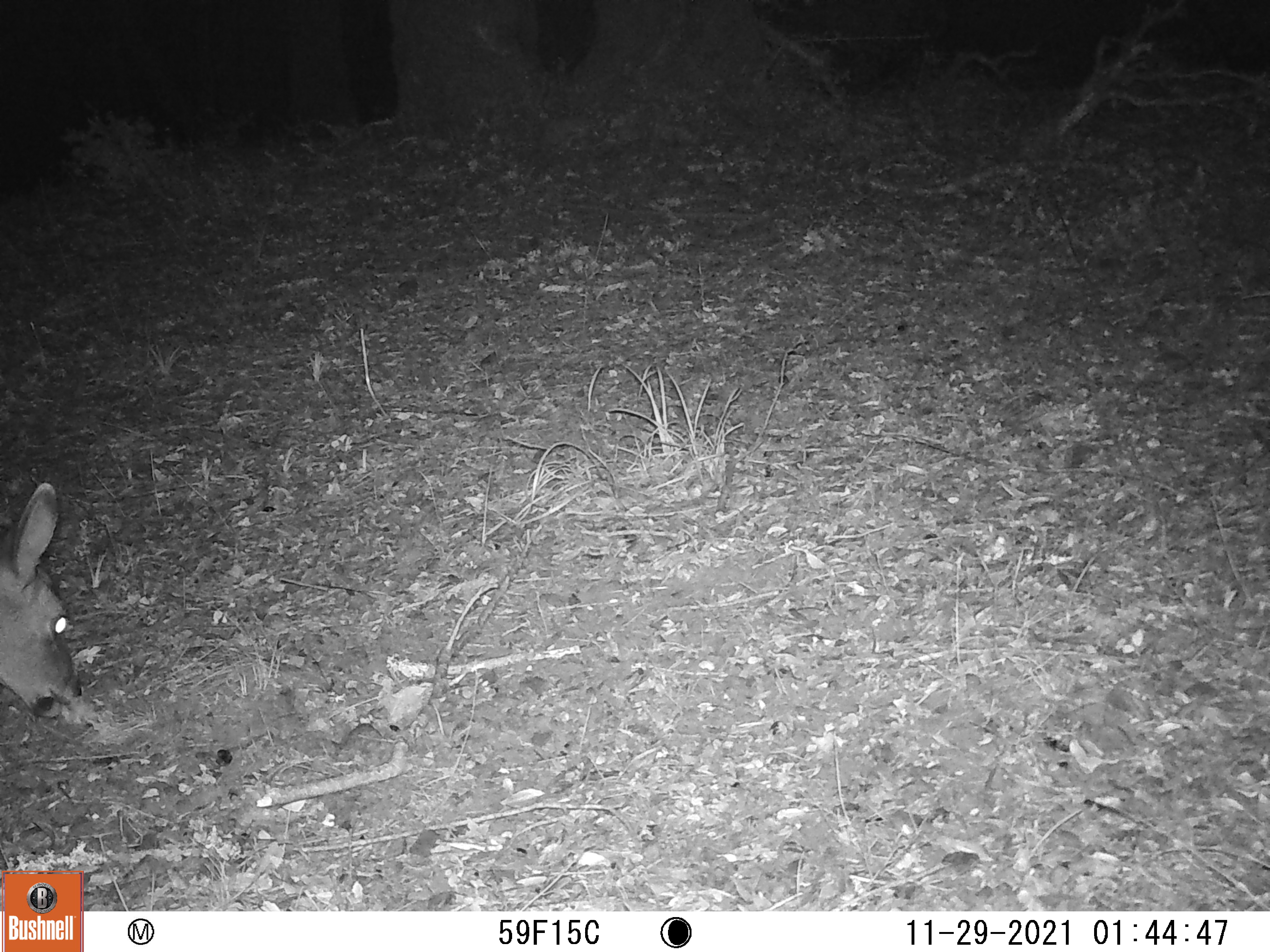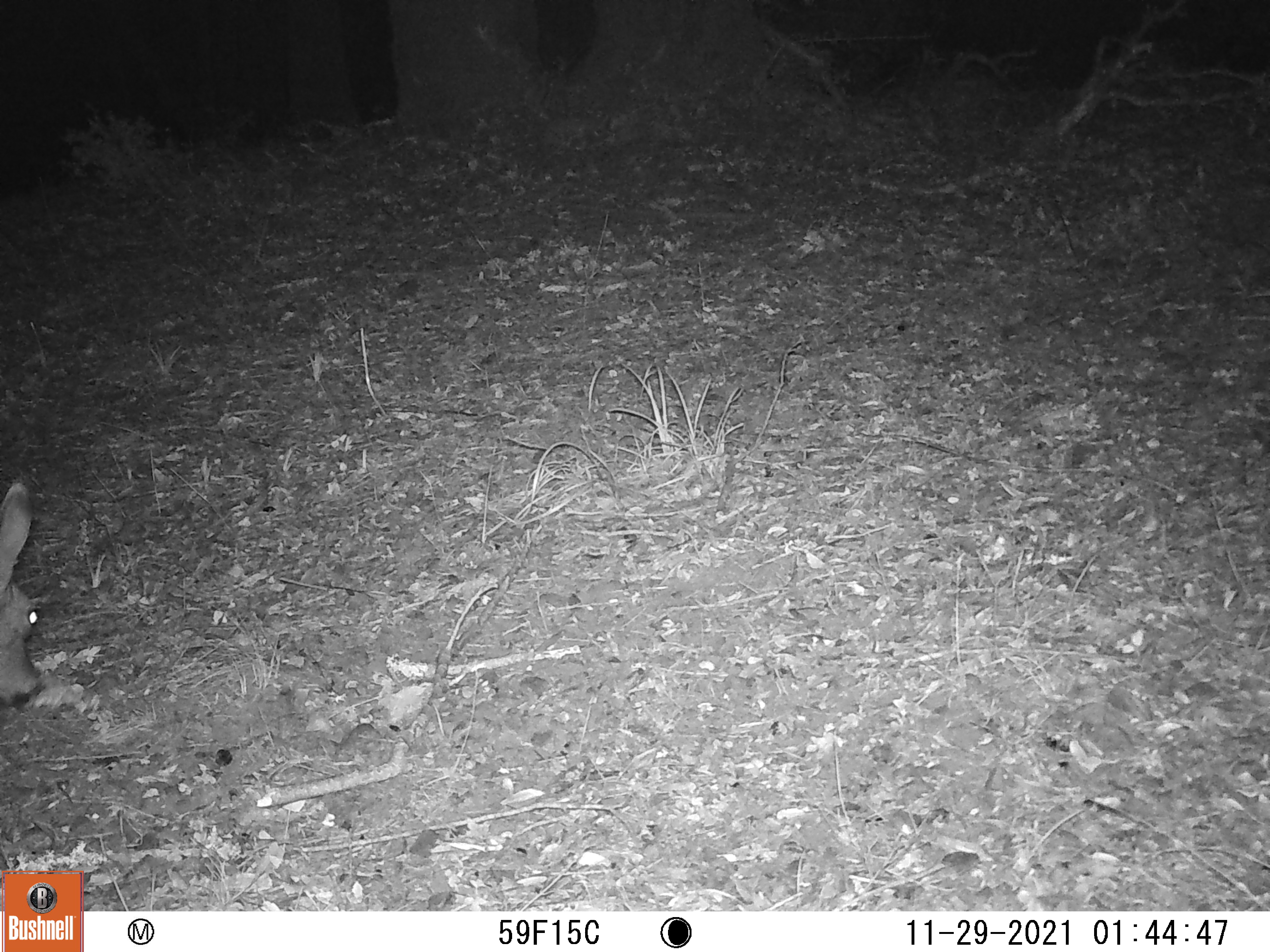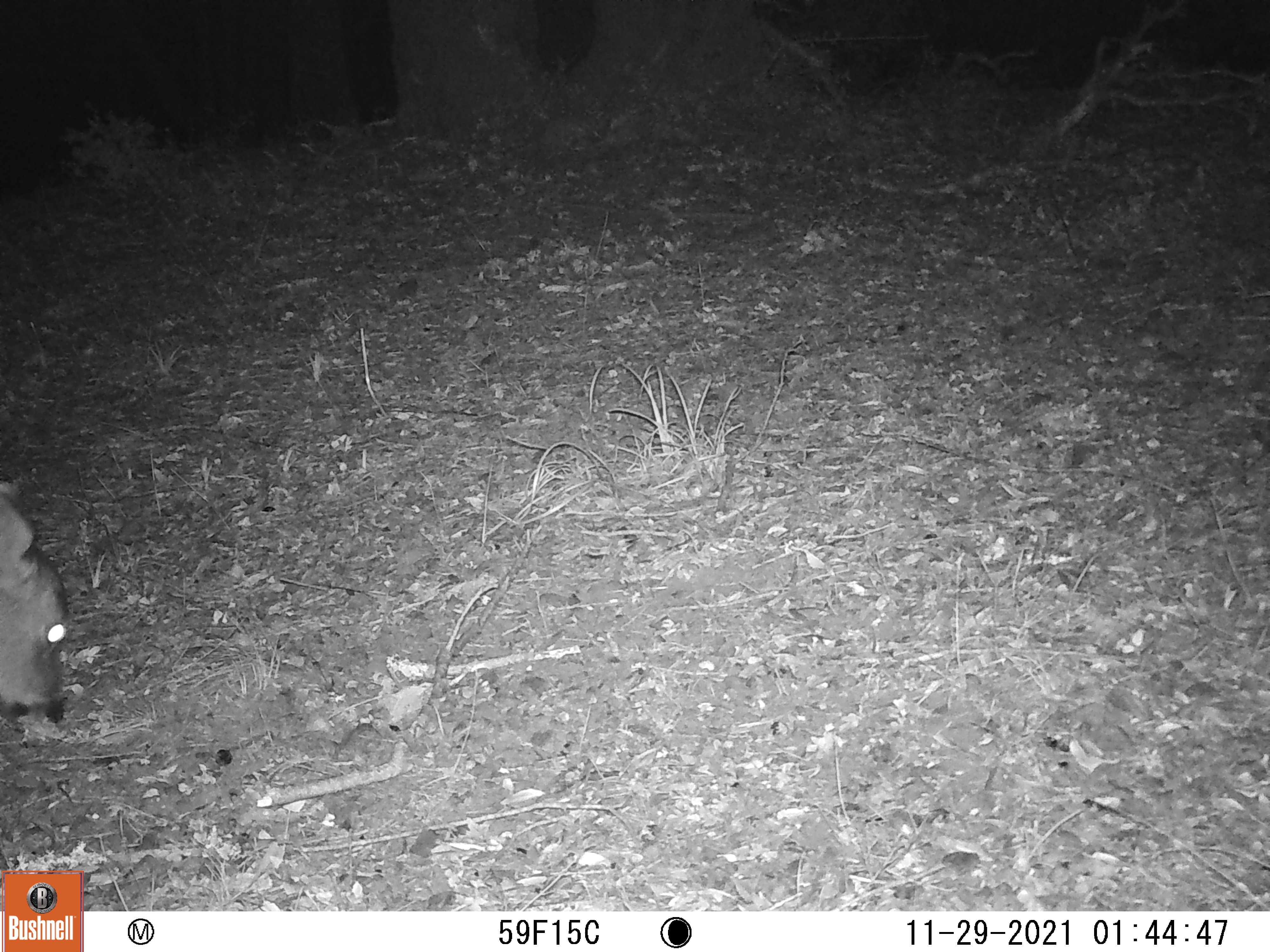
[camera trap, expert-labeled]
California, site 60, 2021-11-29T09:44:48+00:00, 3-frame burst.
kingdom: Animalia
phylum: Chordata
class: Mammalia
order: Artiodactyla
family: Cervidae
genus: Odocoileus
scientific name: Odocoileus hemionus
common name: mule deer